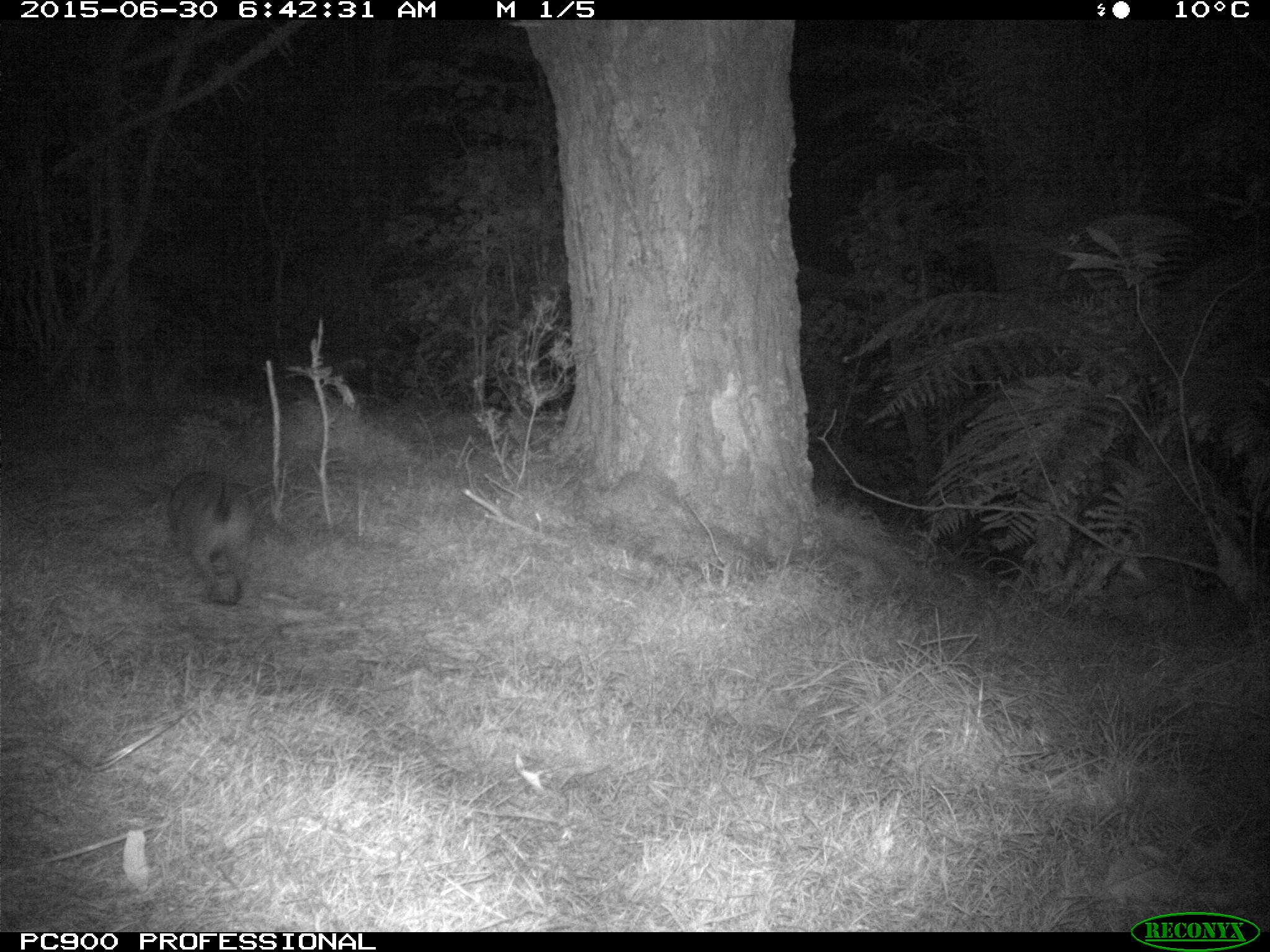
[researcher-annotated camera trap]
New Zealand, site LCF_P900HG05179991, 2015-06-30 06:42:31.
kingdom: Animalia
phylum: Chordata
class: Mammalia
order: Diprotodontia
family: Macropodidae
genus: Notamacropus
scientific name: Notamacropus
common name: wallaby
Wallaby (Notamacropus).